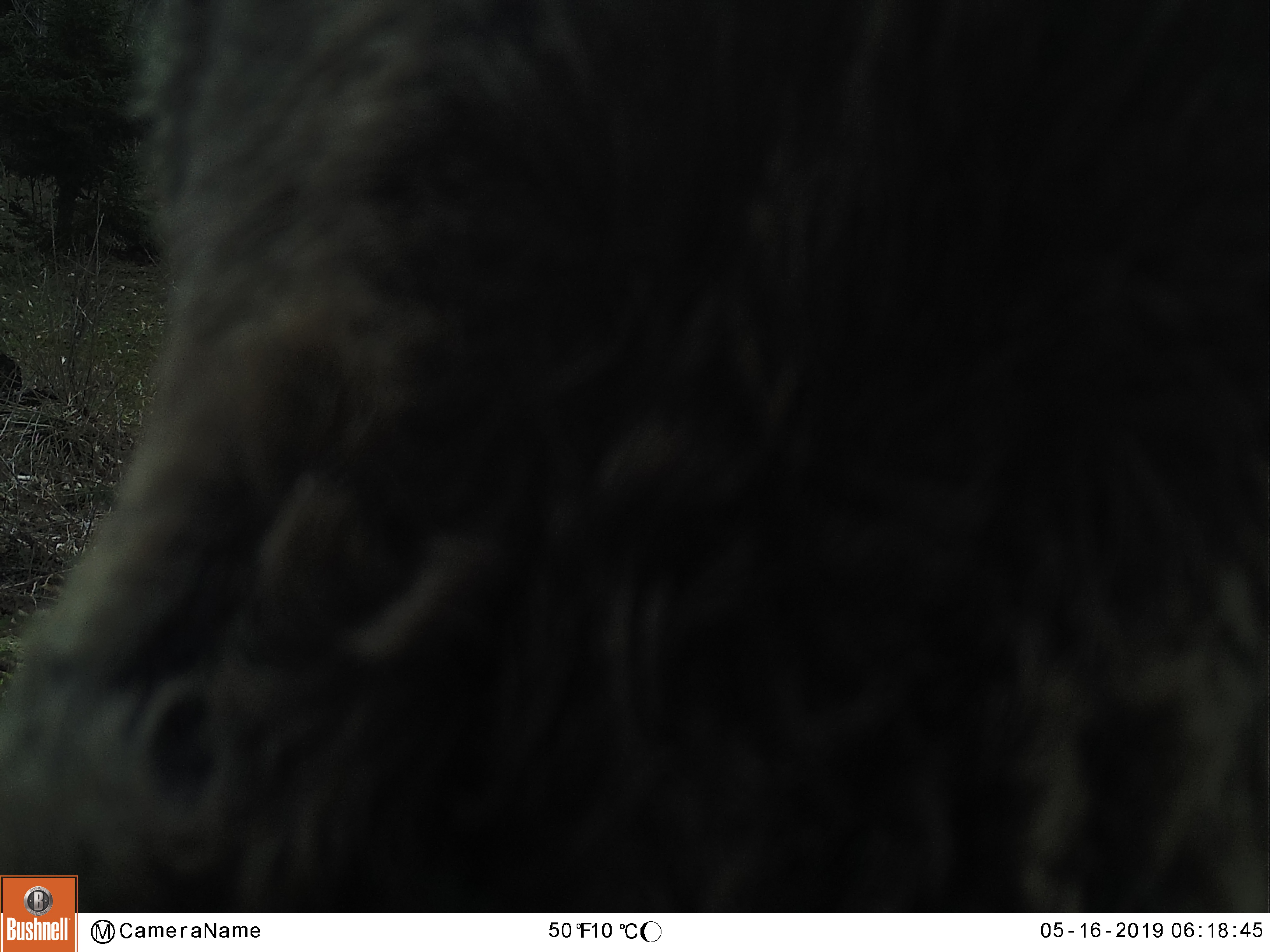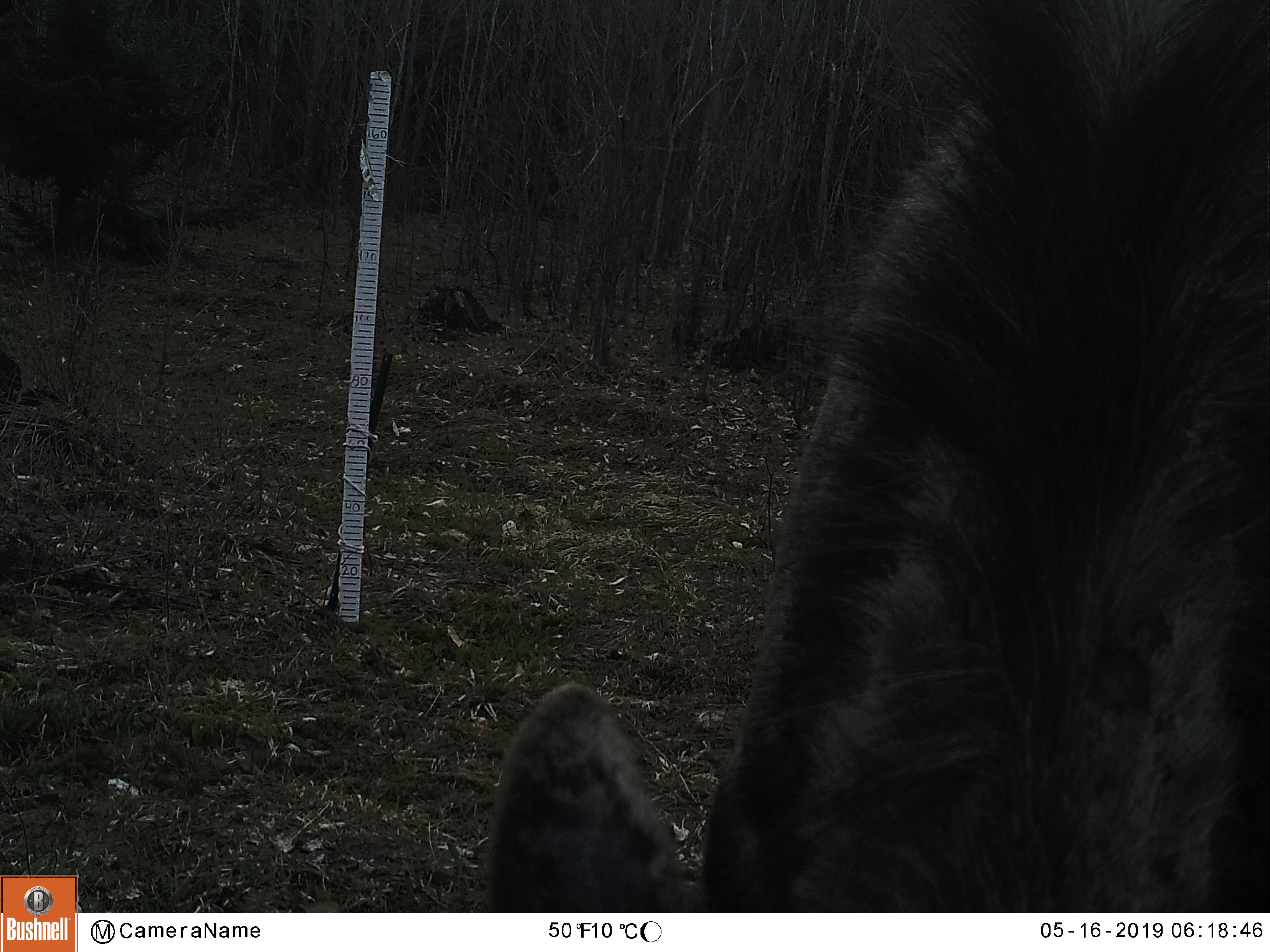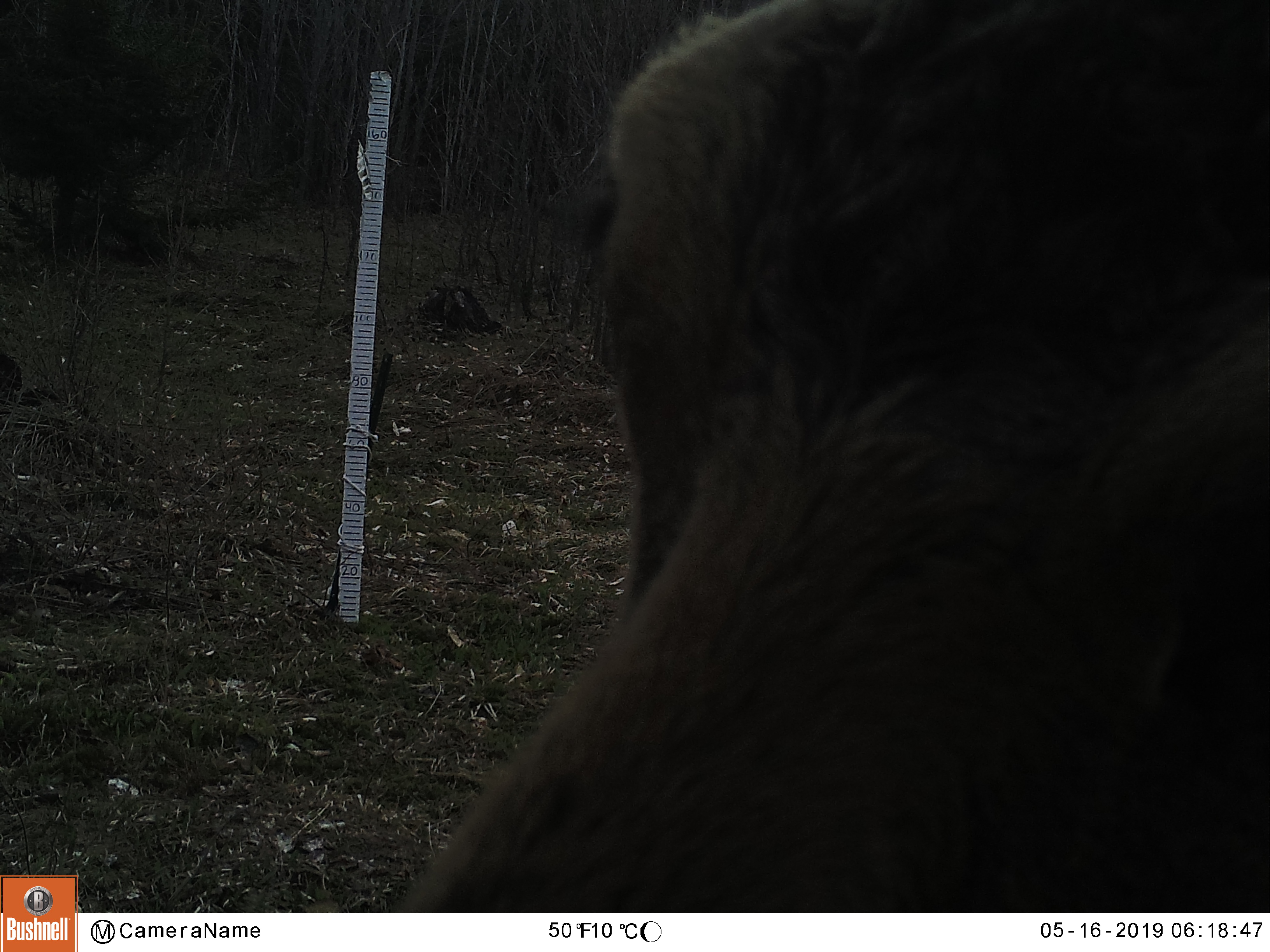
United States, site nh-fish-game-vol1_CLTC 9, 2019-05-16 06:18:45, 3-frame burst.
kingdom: Animalia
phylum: Chordata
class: Mammalia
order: Artiodactyla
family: Cervidae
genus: Alces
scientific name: Alces alces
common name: moose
Moose (Alces alces).